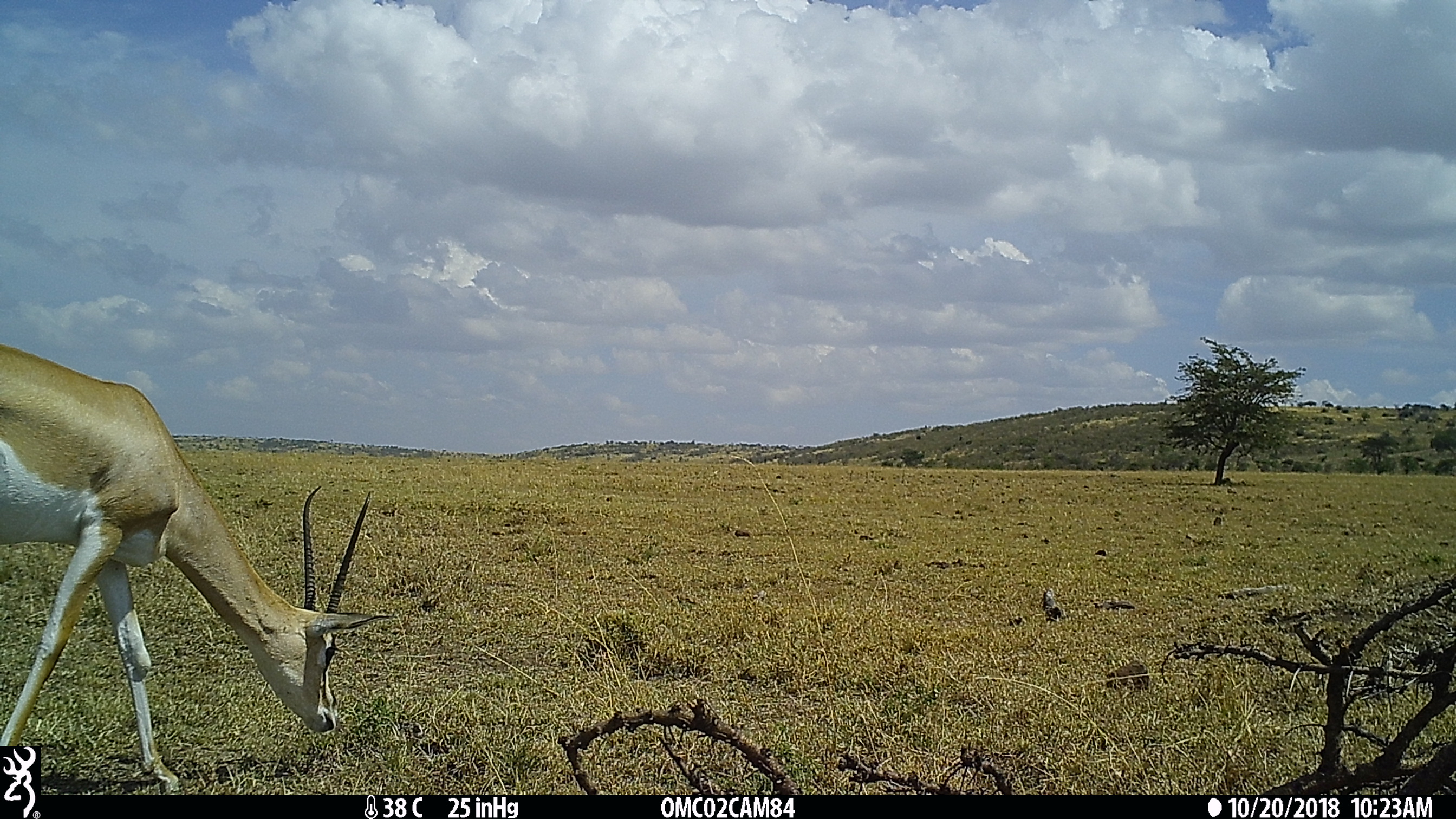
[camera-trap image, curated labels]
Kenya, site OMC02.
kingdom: Animalia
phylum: Chordata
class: Mammalia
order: Artiodactyla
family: Bovidae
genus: Nanger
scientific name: Nanger granti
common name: grant's gazelle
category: gazelle grants